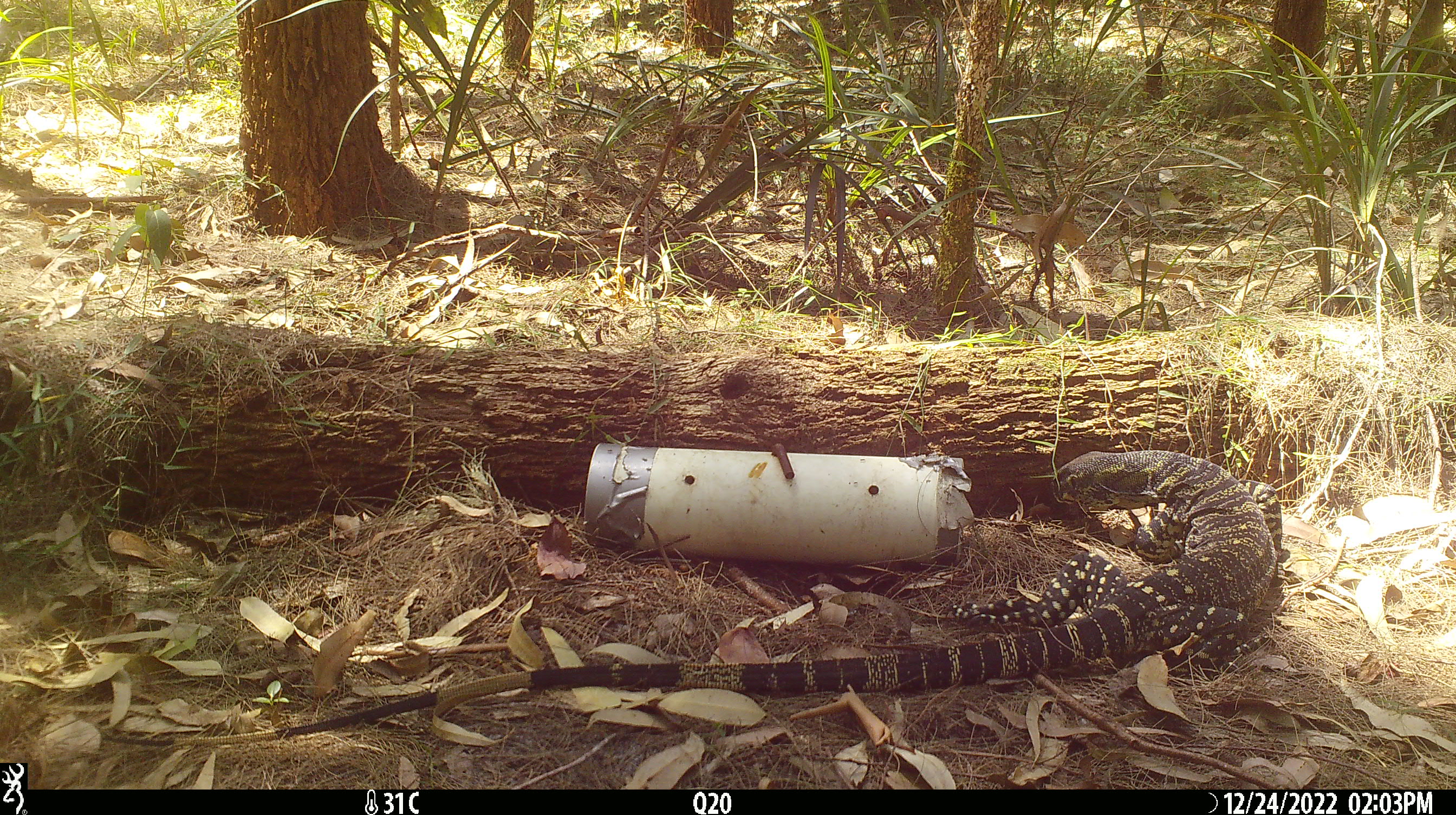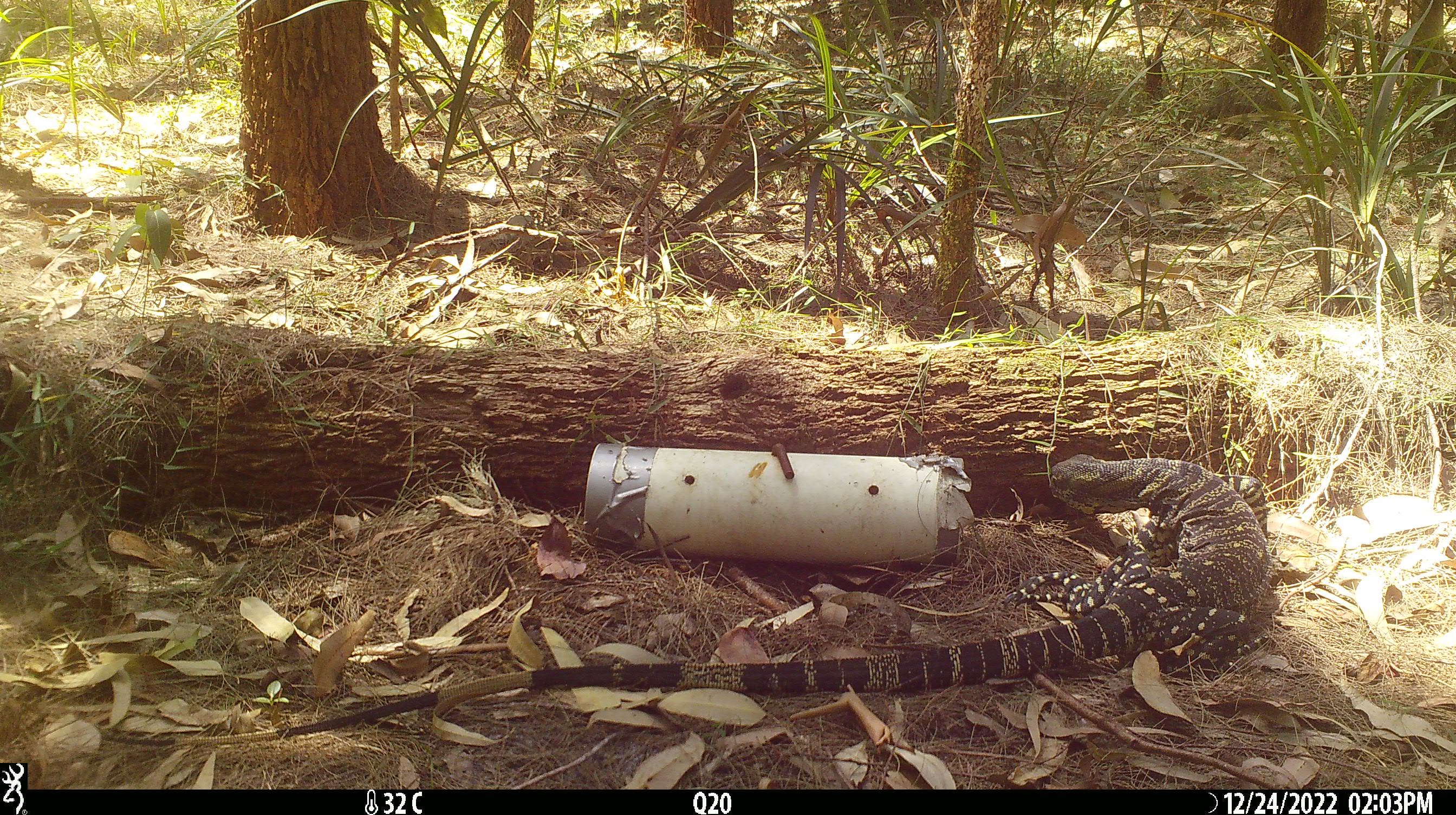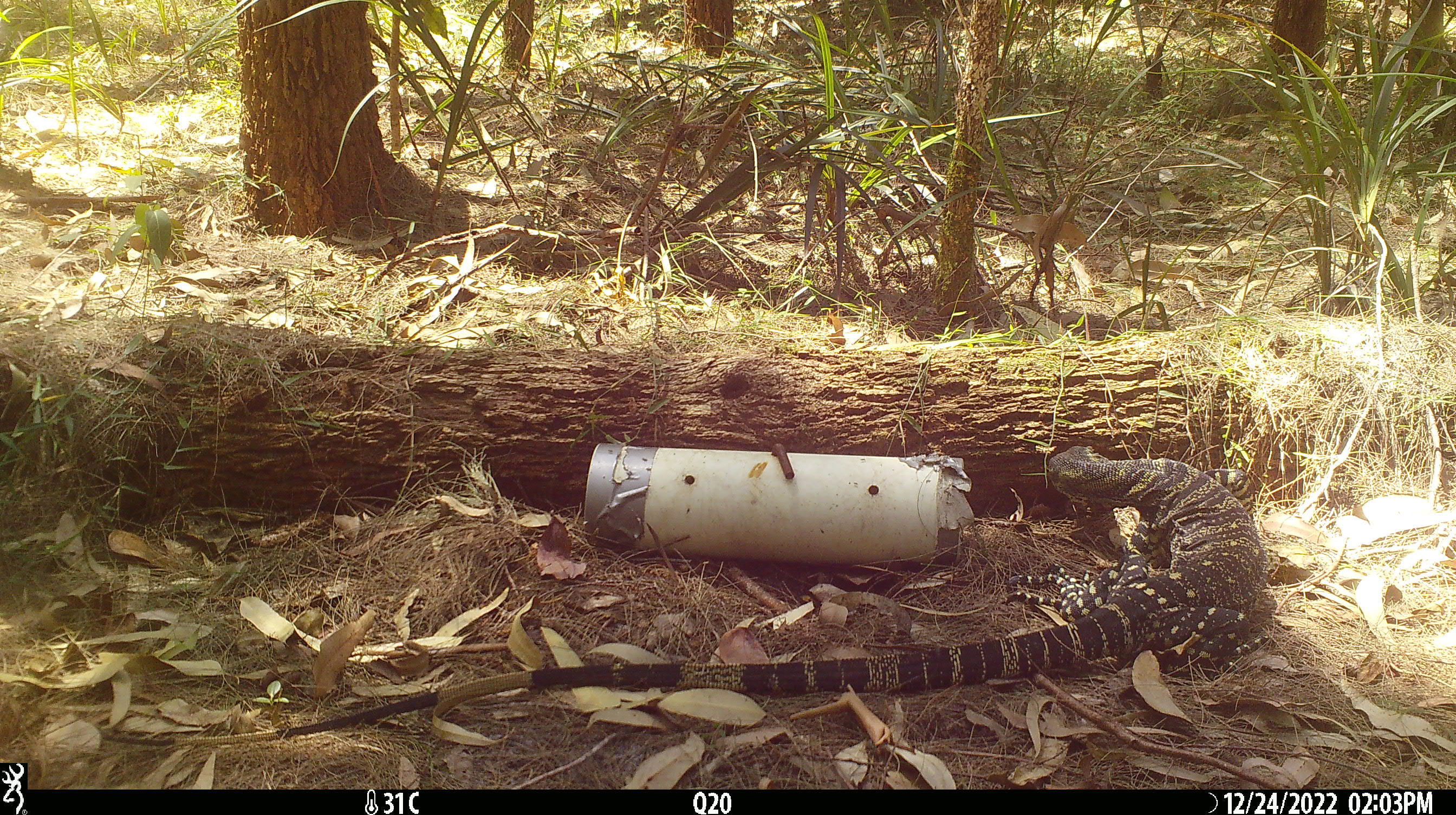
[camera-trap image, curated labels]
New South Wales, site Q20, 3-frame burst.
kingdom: Animalia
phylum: Chordata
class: Reptilia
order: Squamata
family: Varanidae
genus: Varanus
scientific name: Varanus varius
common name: lace monitor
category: goanna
Goanna (lace monitor) (Varanus varius).